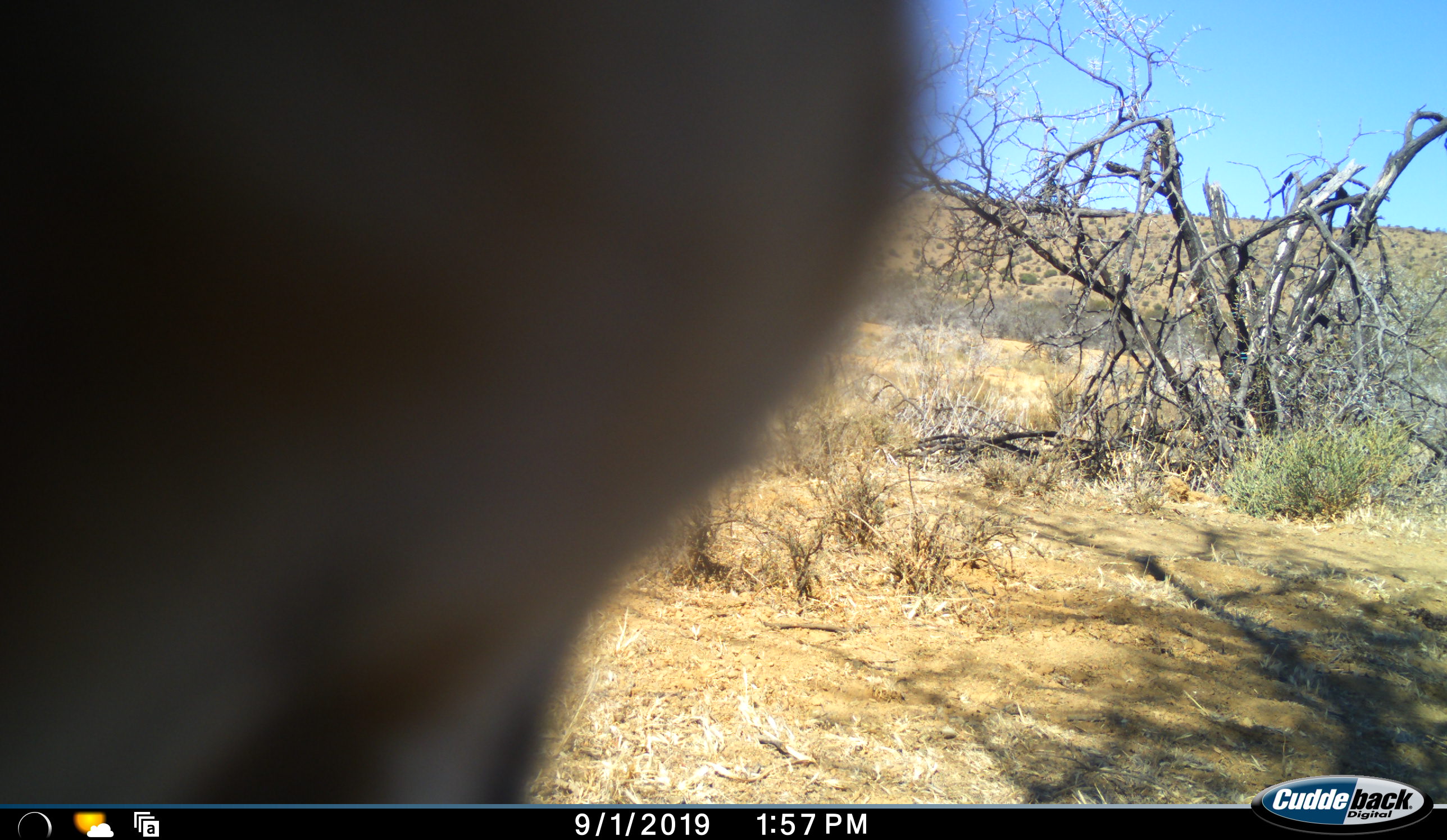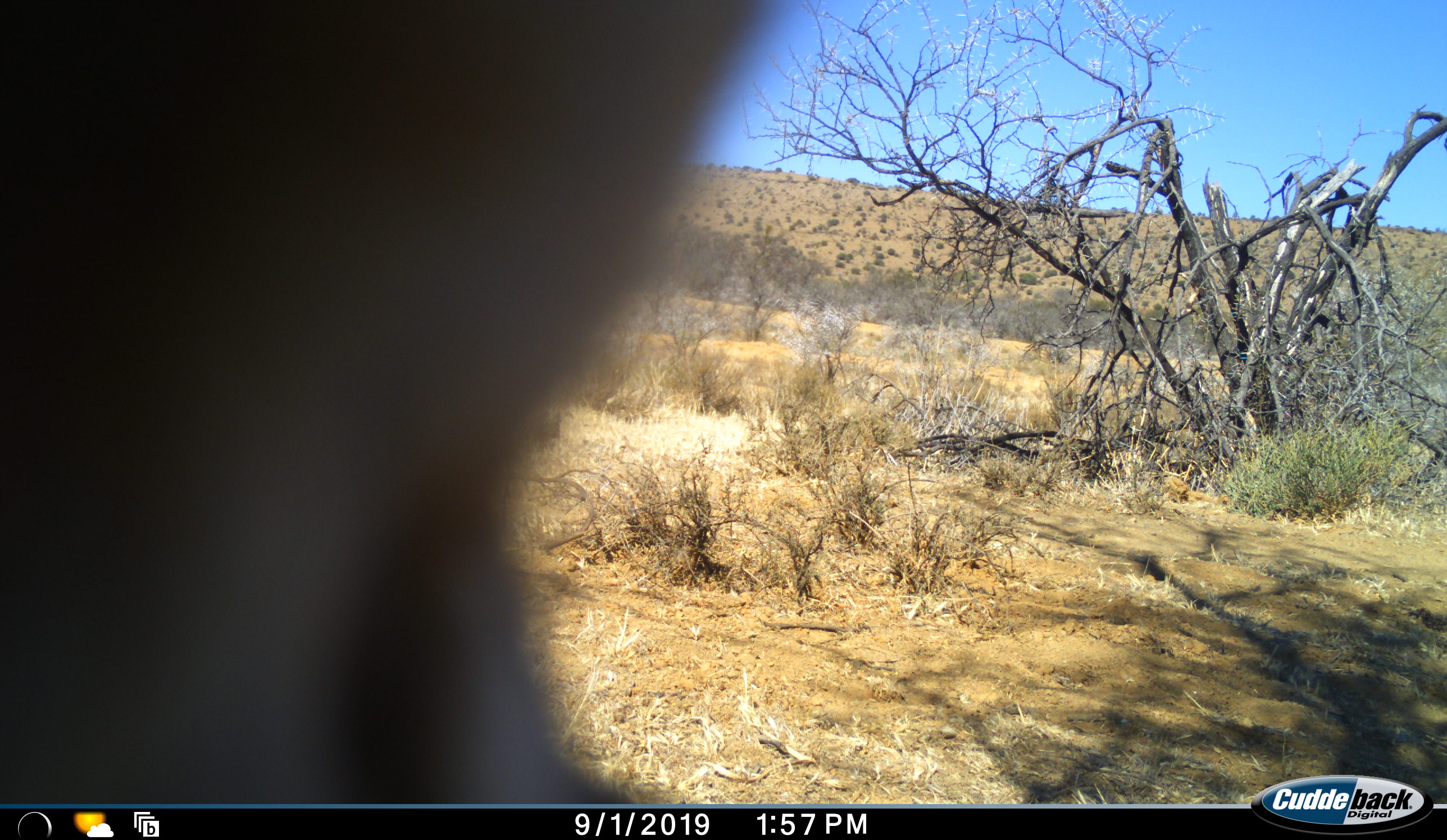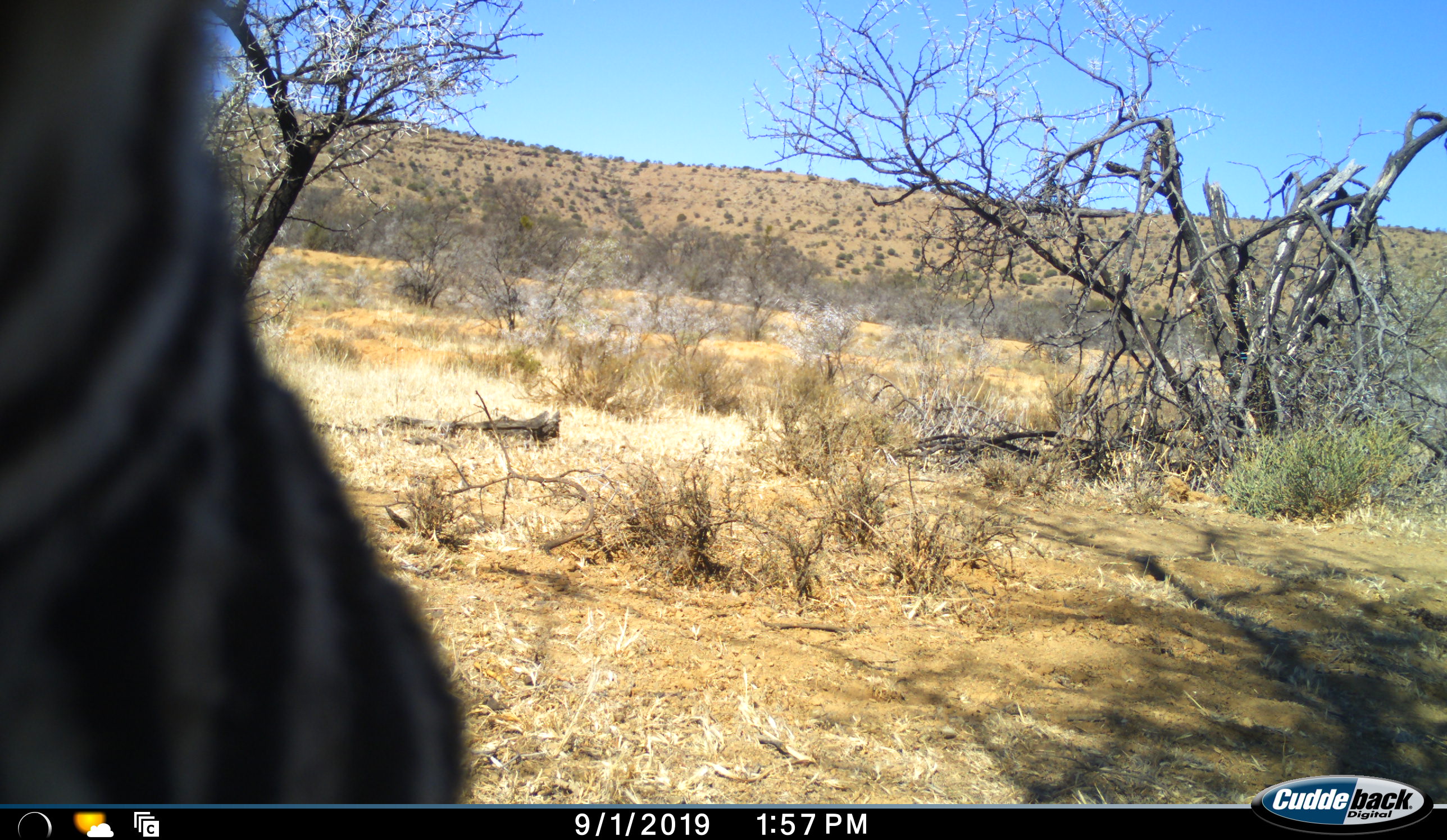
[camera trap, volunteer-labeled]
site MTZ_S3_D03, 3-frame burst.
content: unidentified animal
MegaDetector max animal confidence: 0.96